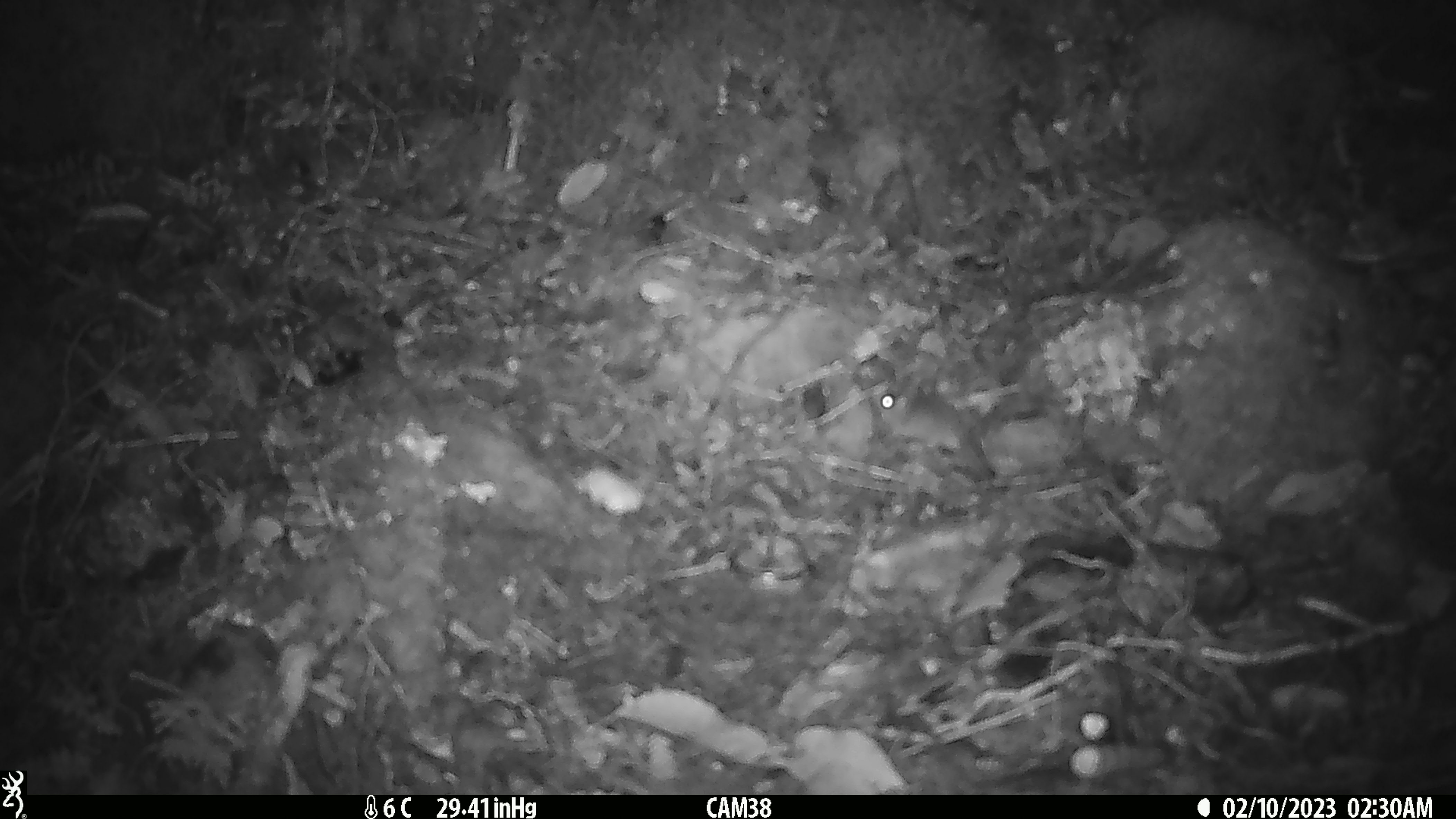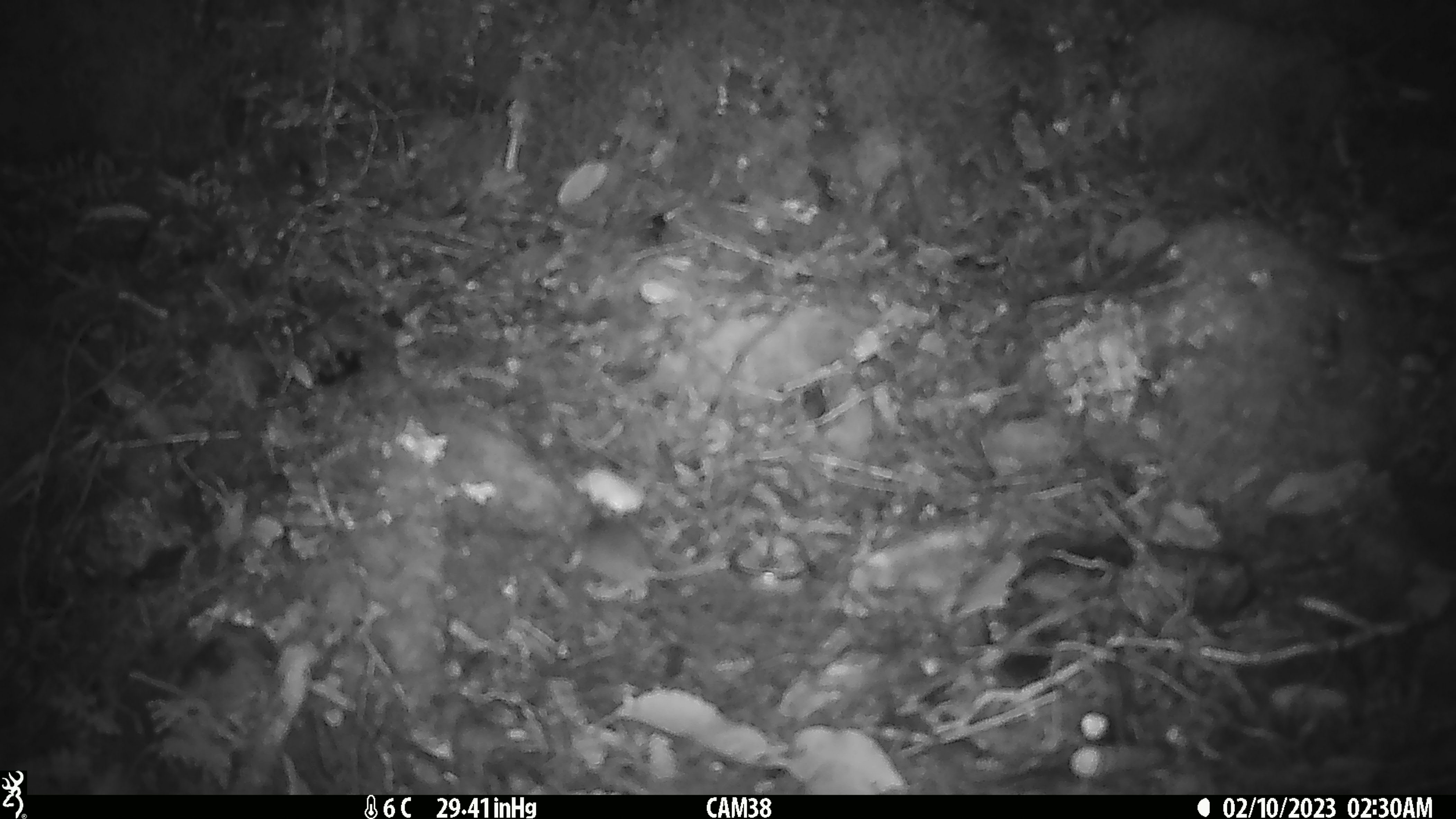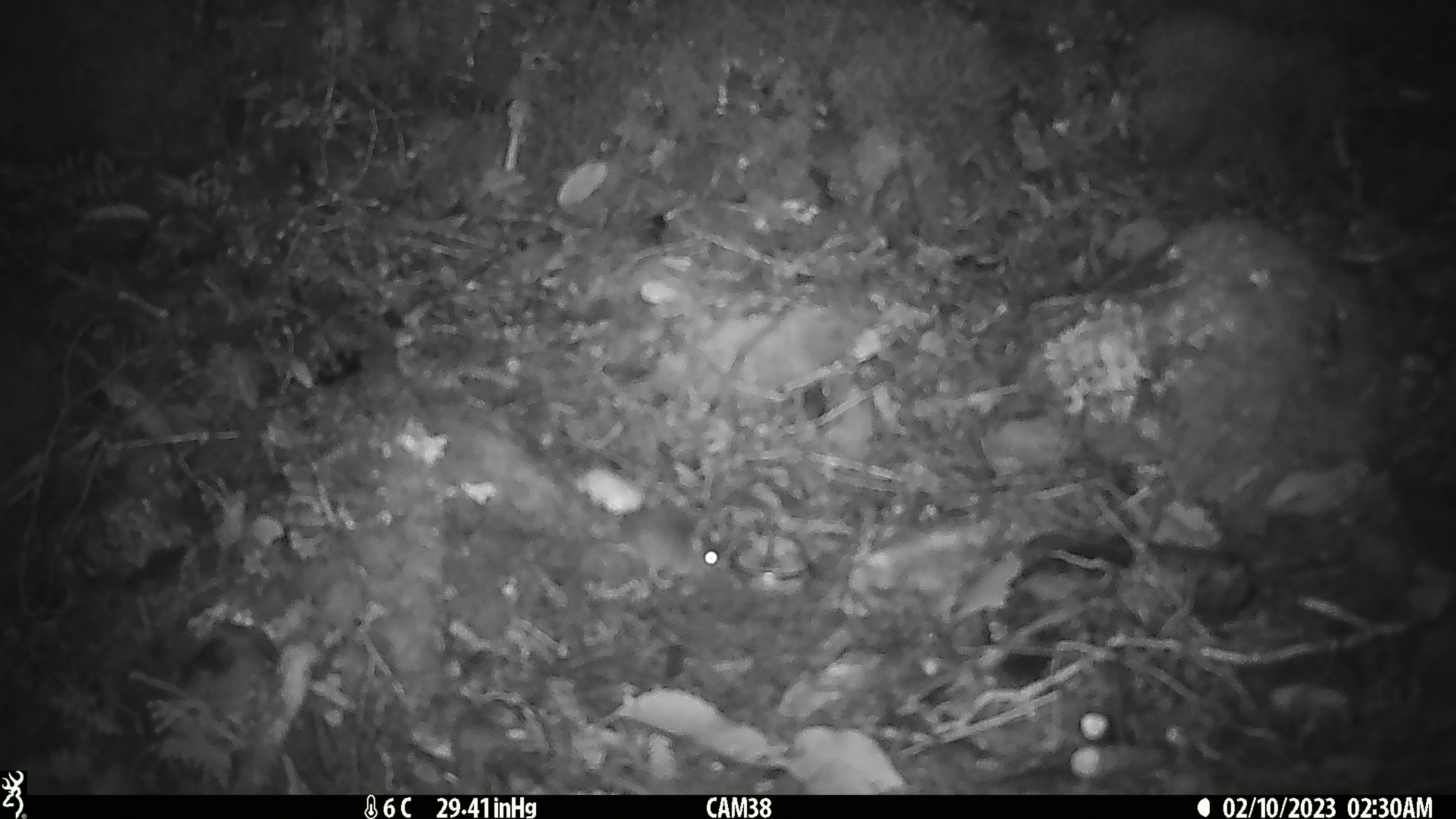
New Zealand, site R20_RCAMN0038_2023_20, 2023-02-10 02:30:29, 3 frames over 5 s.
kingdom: Animalia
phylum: Chordata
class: Mammalia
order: Rodentia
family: Muridae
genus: Mus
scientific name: Mus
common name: mouse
Mouse (Mus).